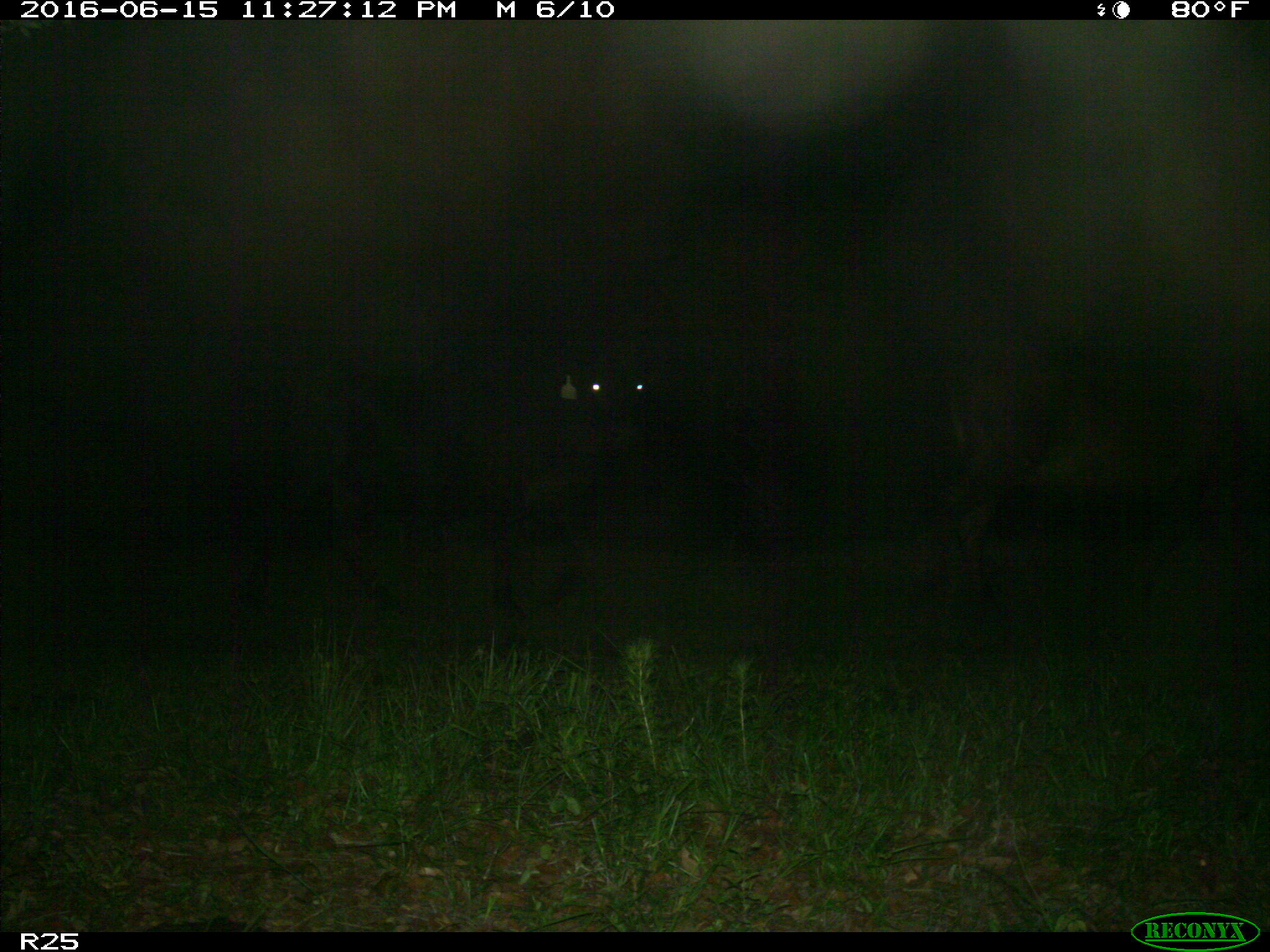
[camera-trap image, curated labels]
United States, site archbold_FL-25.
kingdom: Animalia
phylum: Chordata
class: Mammalia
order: Artiodactyla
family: Bovidae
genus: Bos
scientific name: Bos taurus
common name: domestic cow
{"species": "Bos taurus (domestic cow)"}